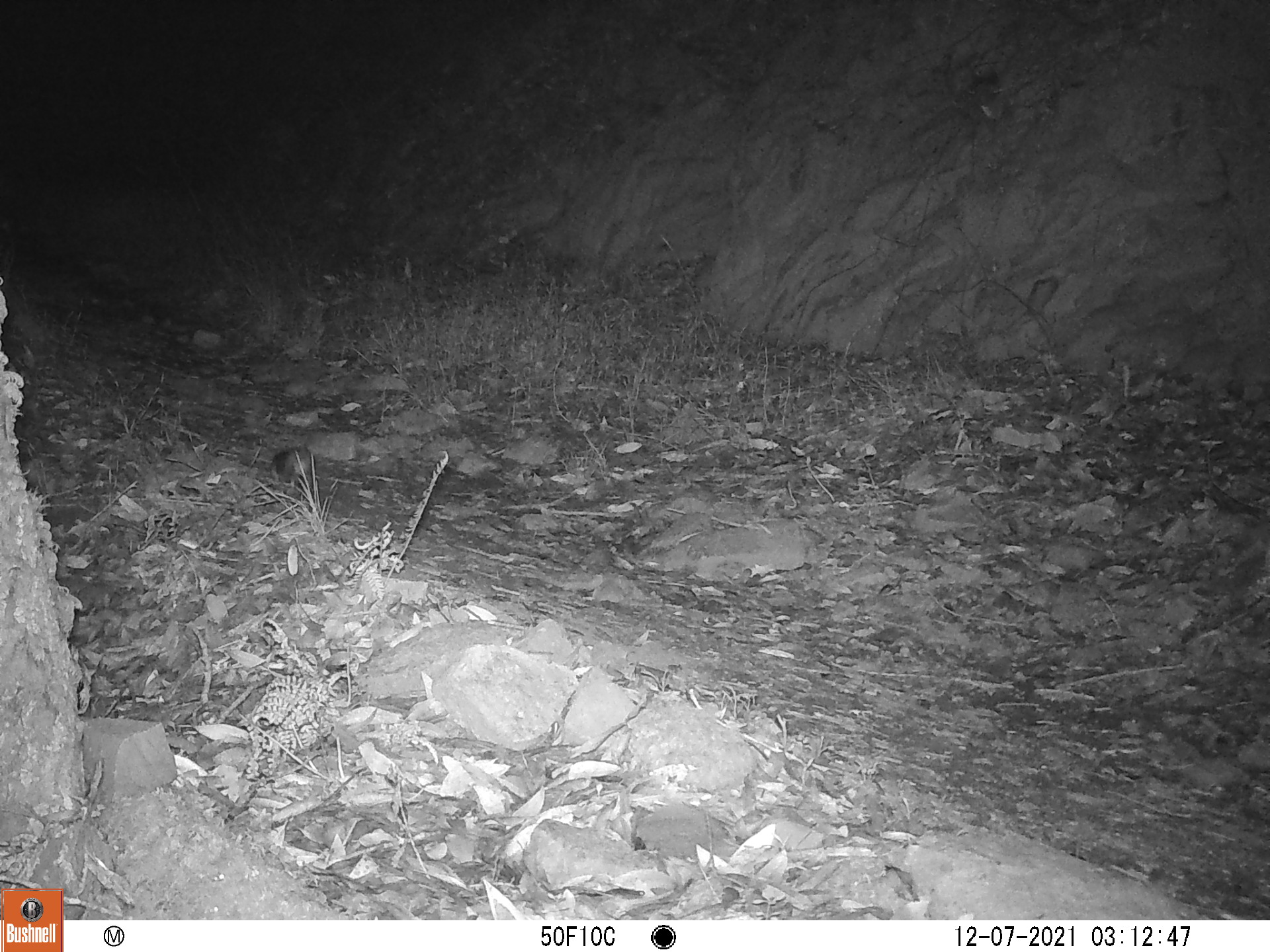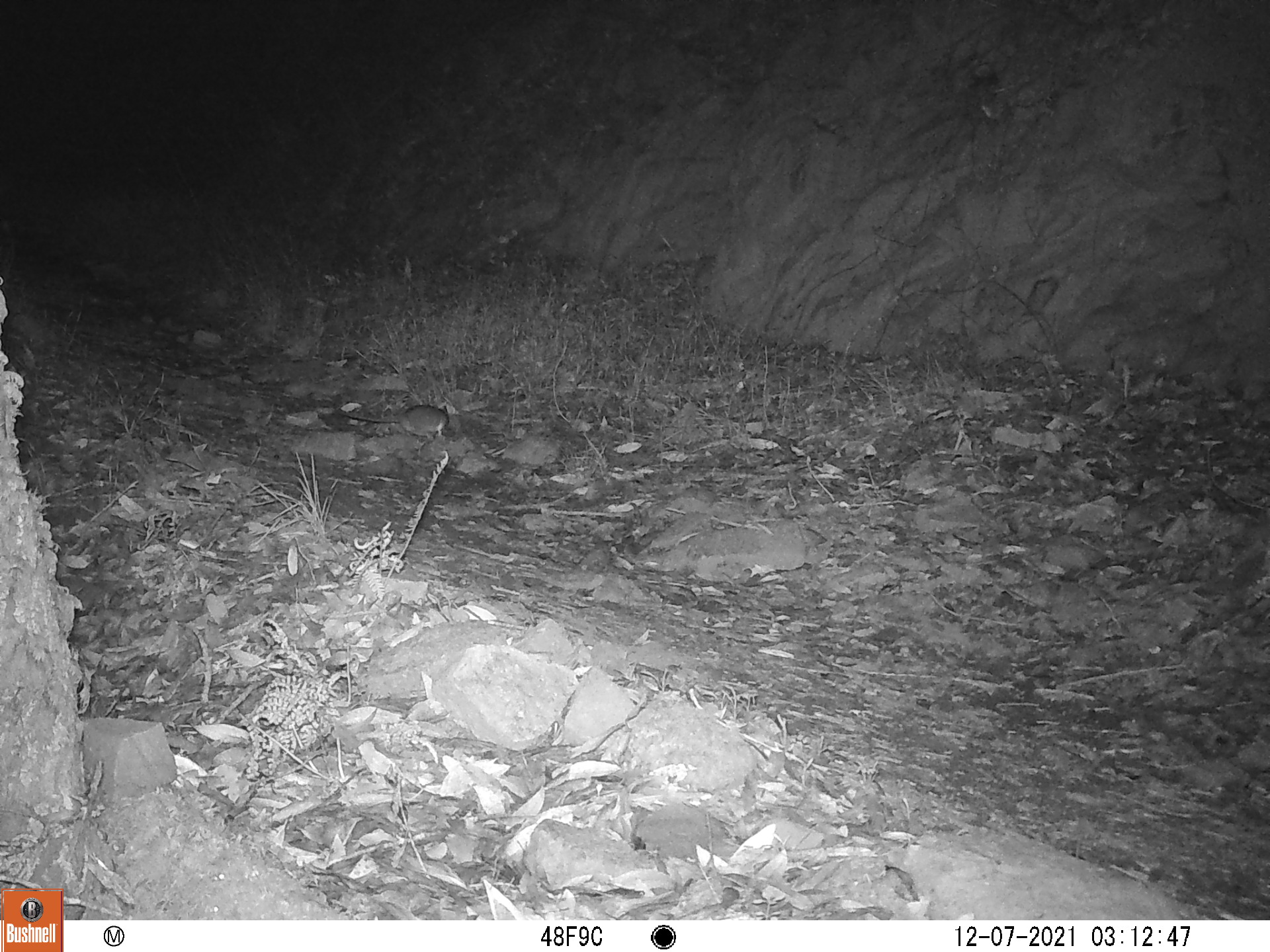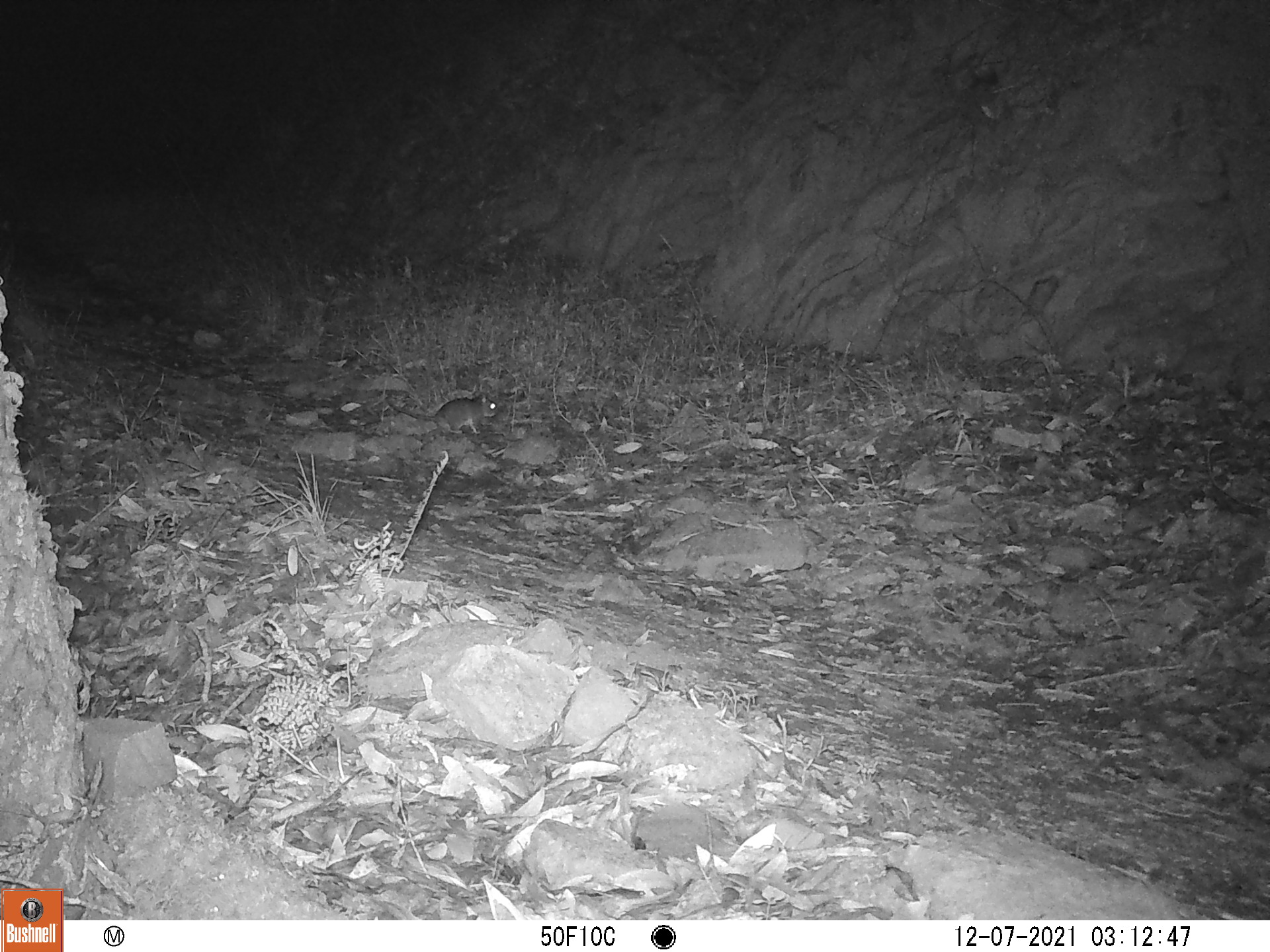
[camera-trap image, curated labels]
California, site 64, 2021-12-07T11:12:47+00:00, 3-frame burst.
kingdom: Animalia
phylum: Chordata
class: Mammalia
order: Rodentia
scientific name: Rodentia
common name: mouse or rat